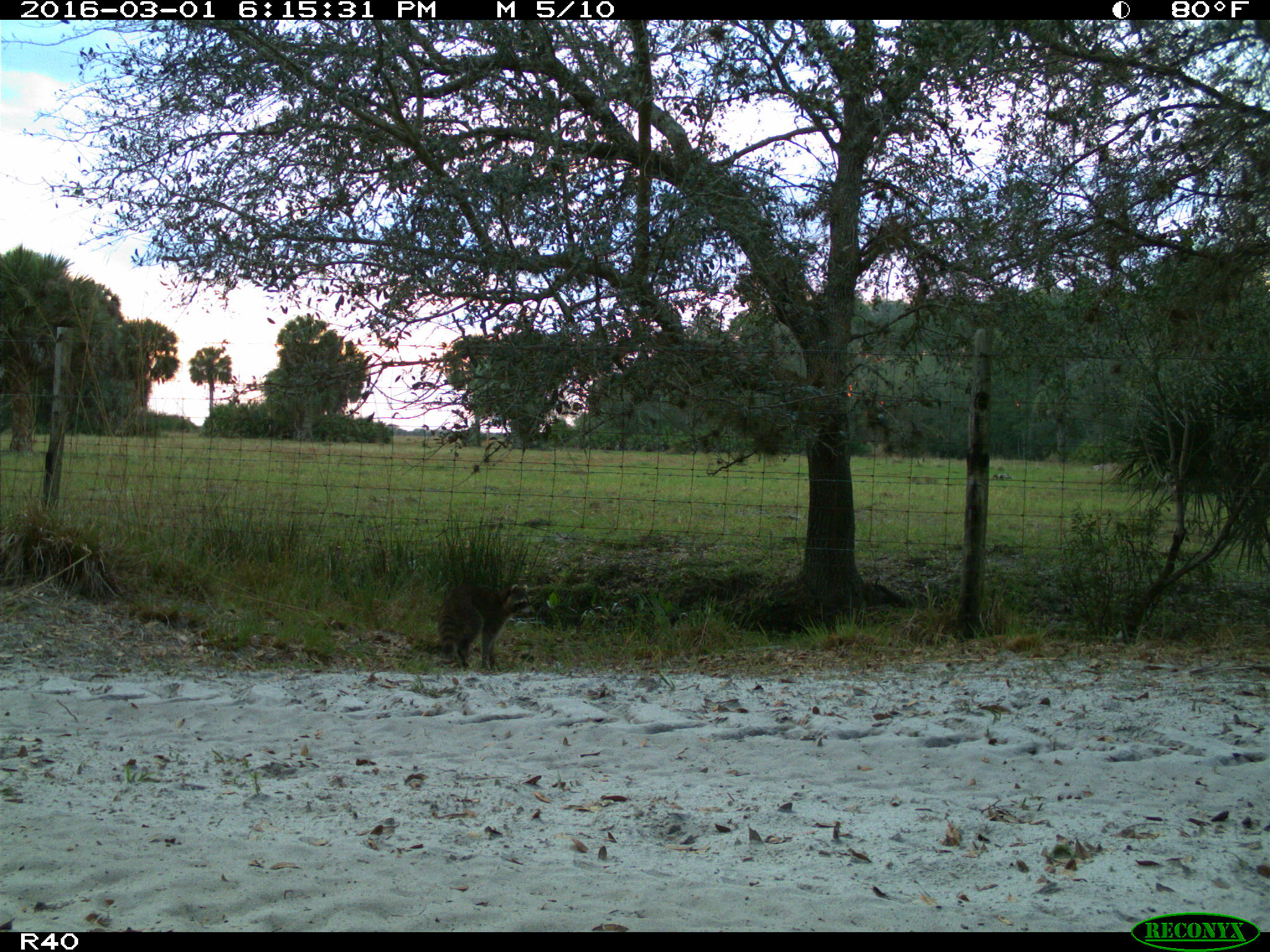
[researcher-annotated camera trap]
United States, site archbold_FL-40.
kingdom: Animalia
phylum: Chordata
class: Mammalia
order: Carnivora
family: Procyonidae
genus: Procyon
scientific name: Procyon lotor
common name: common raccoon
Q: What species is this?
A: Procyon lotor (common raccoon).